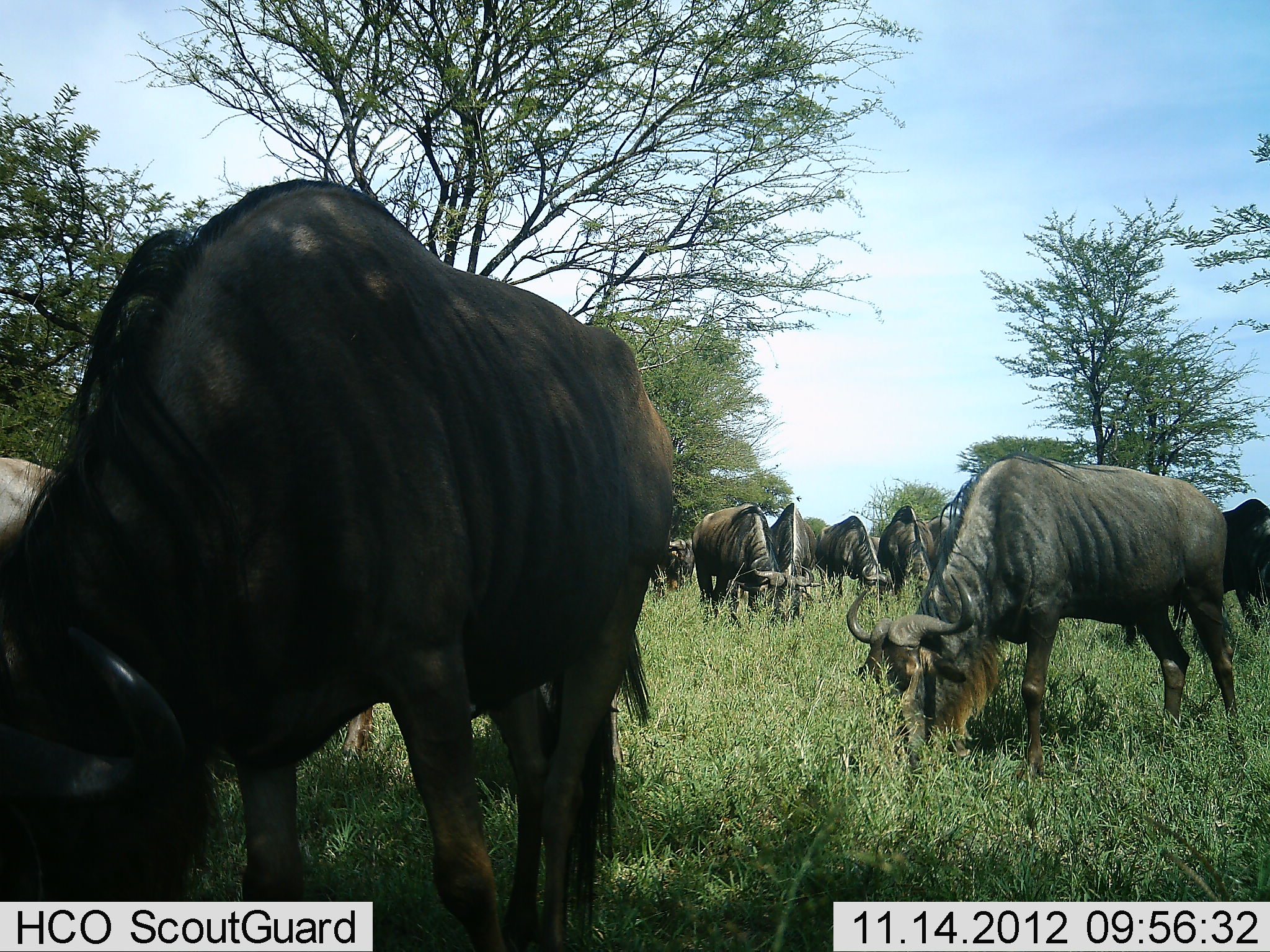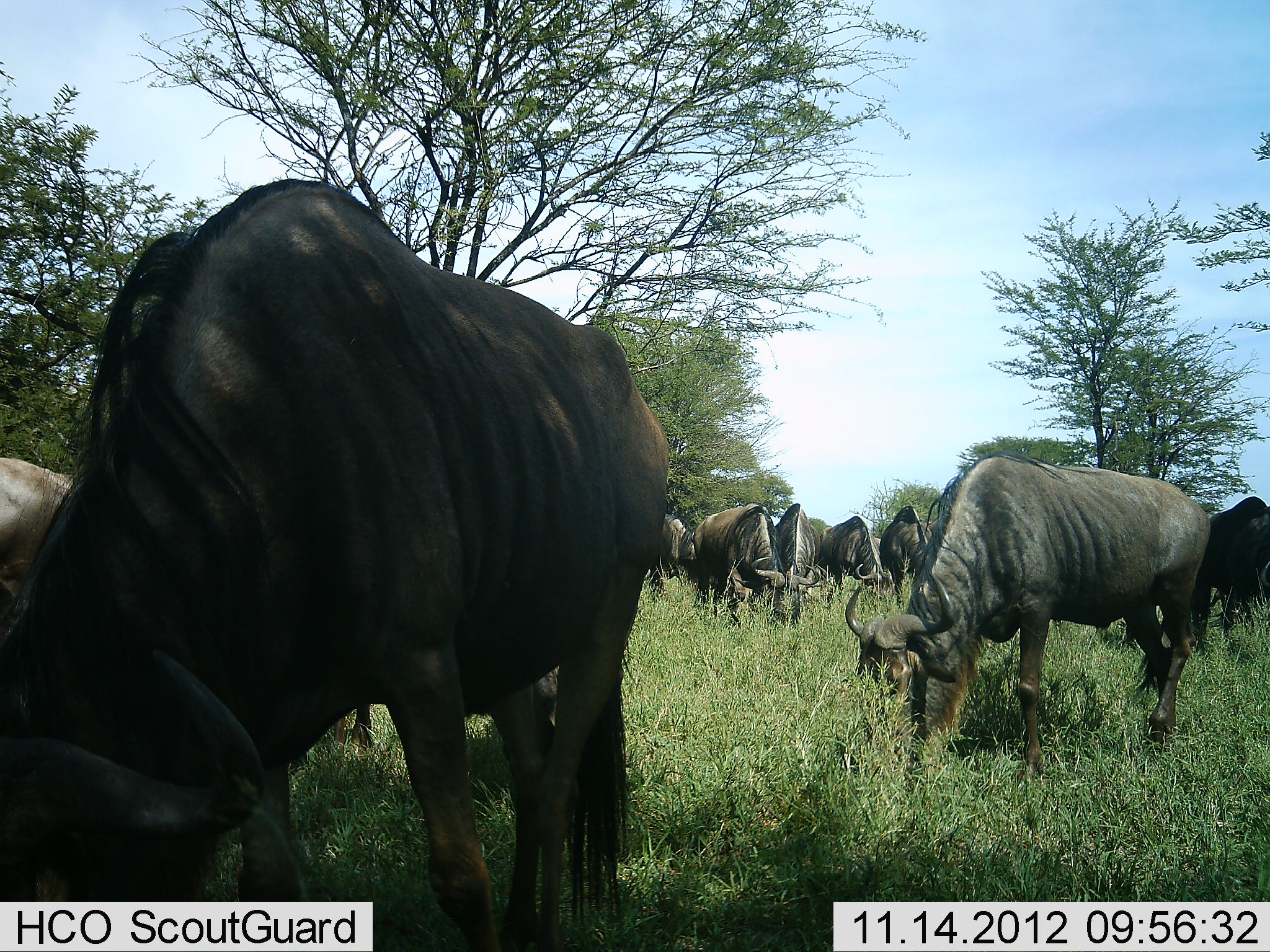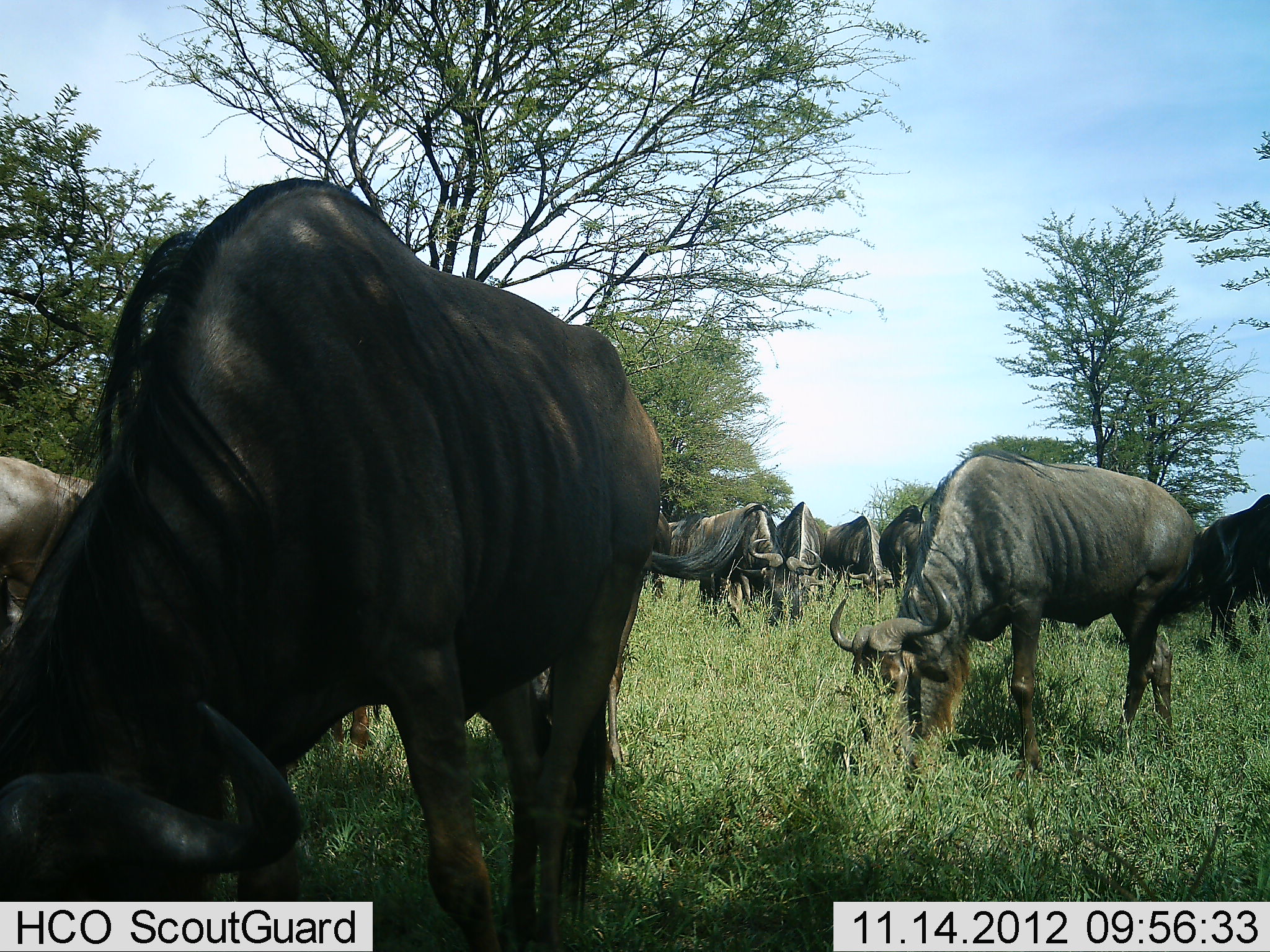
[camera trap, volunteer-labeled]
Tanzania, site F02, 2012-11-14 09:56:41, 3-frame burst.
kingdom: Animalia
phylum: Chordata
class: Mammalia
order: Artiodactyla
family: Bovidae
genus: Connochaetes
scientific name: Connochaetes taurinus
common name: blue wildebeest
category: wildebeest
Wildebeest (blue wildebeest) (Connochaetes taurinus), count 9. Behavior (volunteer vote fractions): standing 50%, resting 0%, moving 0%, interacting 0%. Young present (vote fraction): 0%. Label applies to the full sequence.